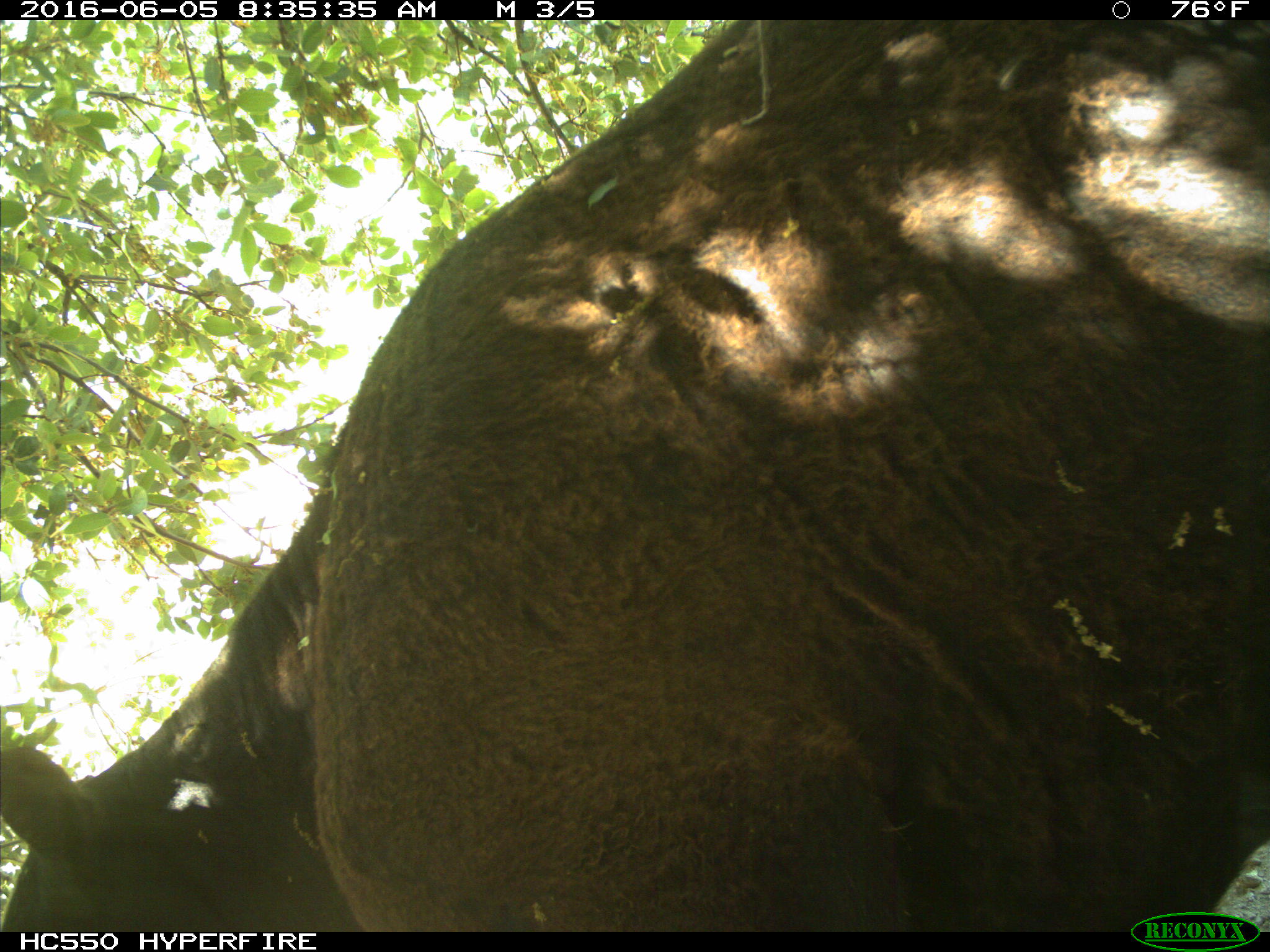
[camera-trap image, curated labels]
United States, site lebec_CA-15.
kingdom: Animalia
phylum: Chordata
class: Mammalia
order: Artiodactyla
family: Bovidae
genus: Bos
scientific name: Bos taurus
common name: domestic cow